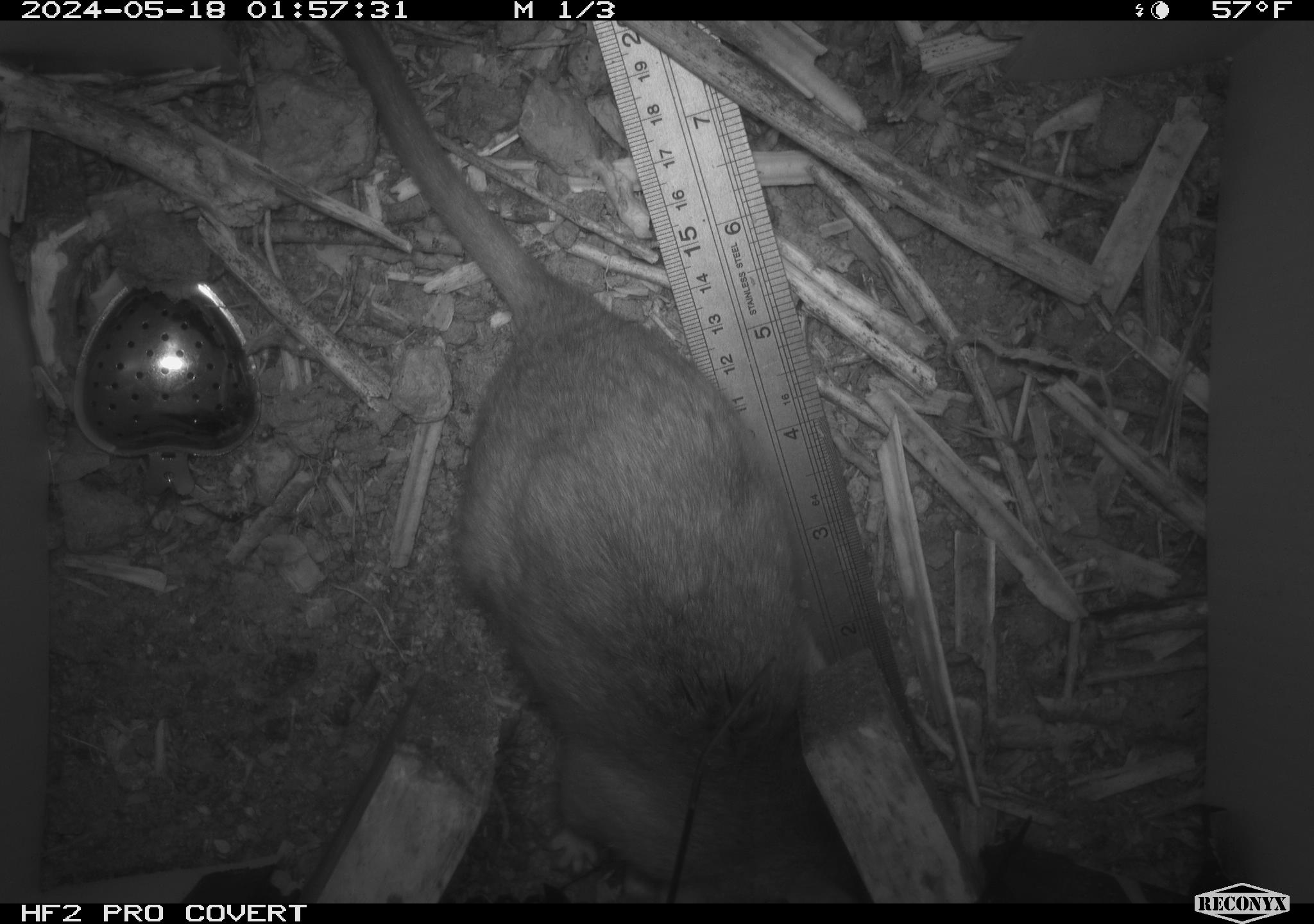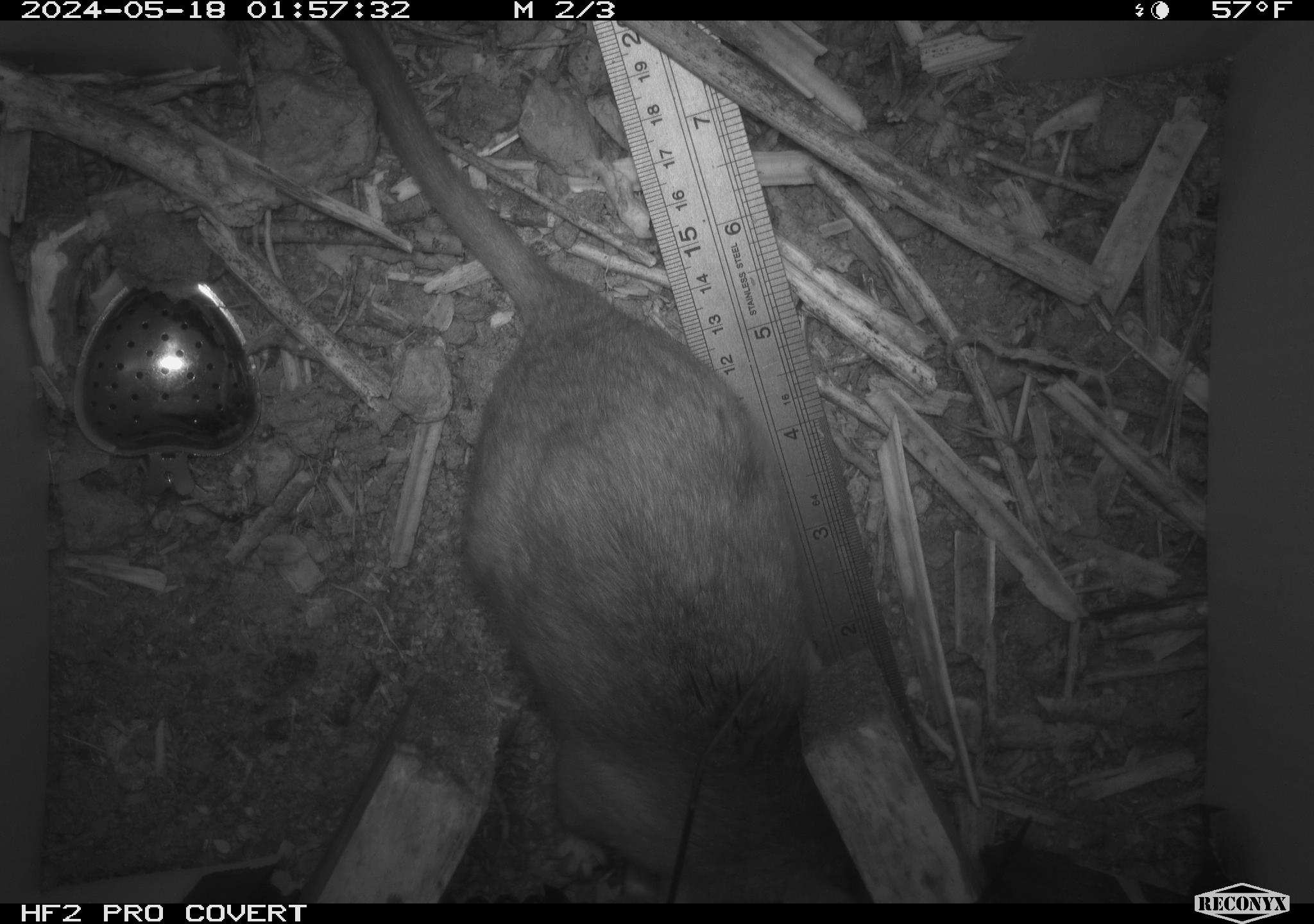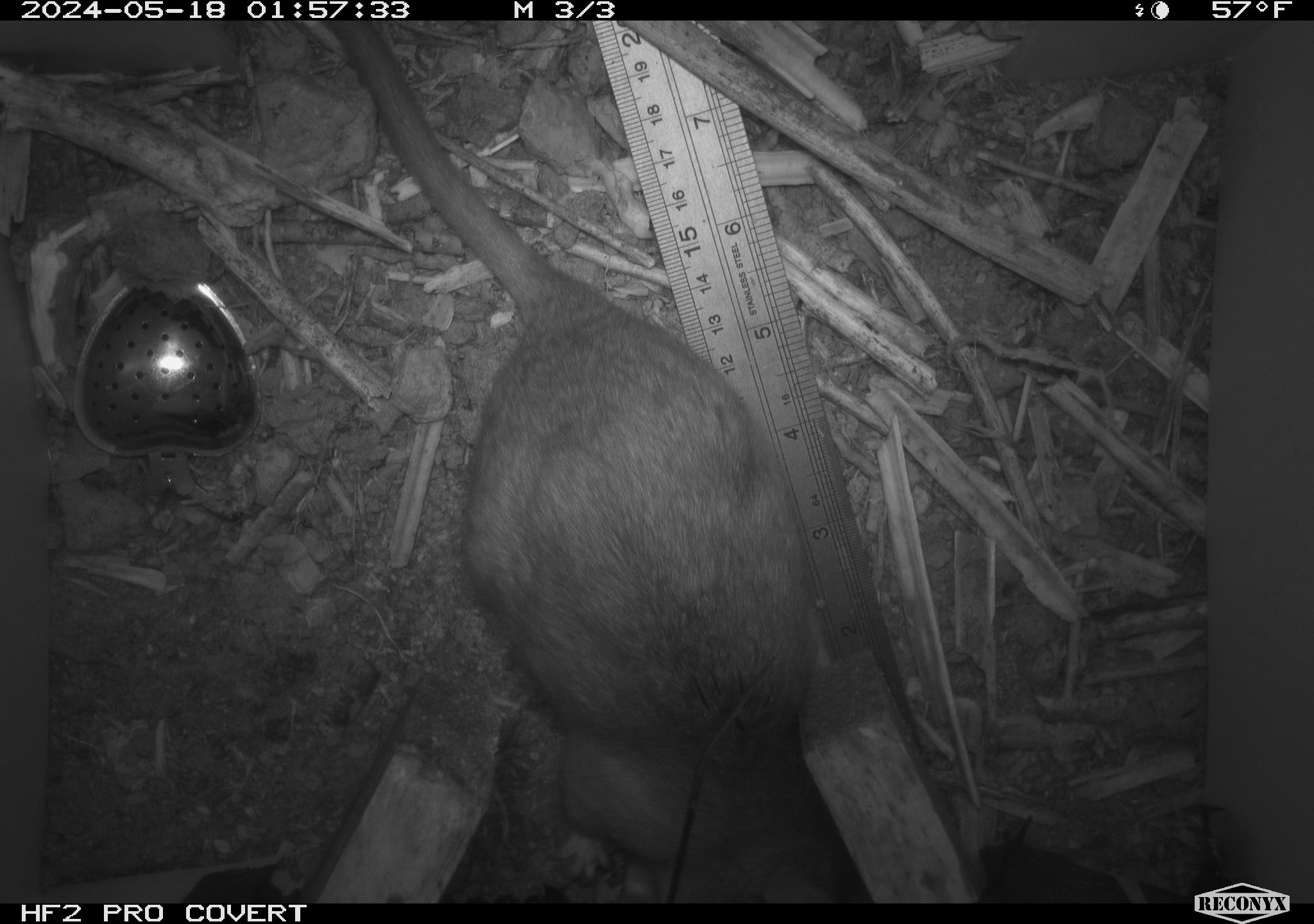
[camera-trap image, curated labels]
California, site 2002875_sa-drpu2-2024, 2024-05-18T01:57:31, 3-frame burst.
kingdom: Animalia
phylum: Chordata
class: Mammalia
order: Rodentia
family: Cricetidae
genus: Neotoma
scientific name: Neotoma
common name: pack rat or woodrat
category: neotoma species